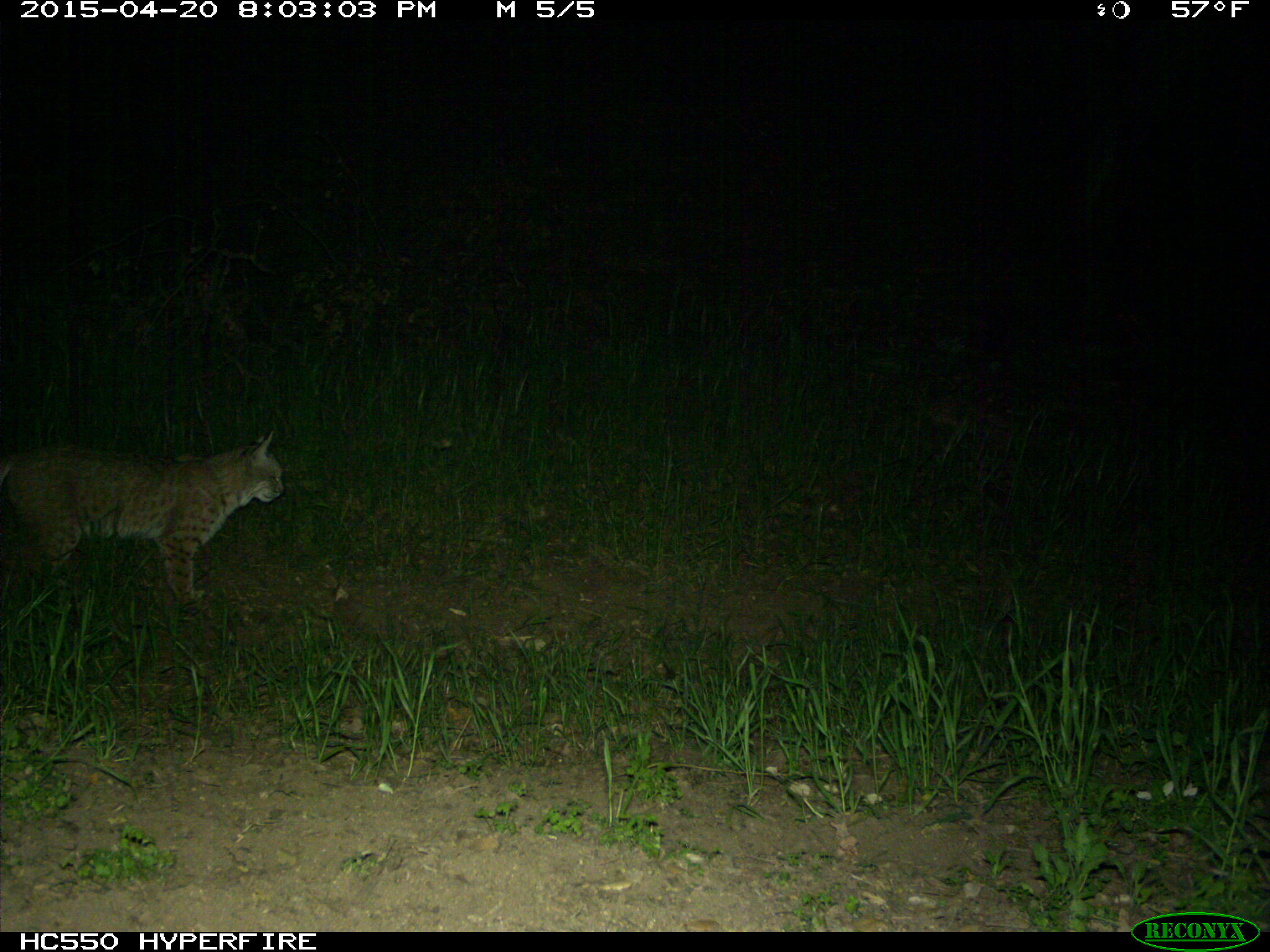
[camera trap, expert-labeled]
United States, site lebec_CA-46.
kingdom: Animalia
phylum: Chordata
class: Mammalia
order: Carnivora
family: Felidae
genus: Lynx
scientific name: Lynx rufus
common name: bobcat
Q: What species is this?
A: Lynx rufus (bobcat).